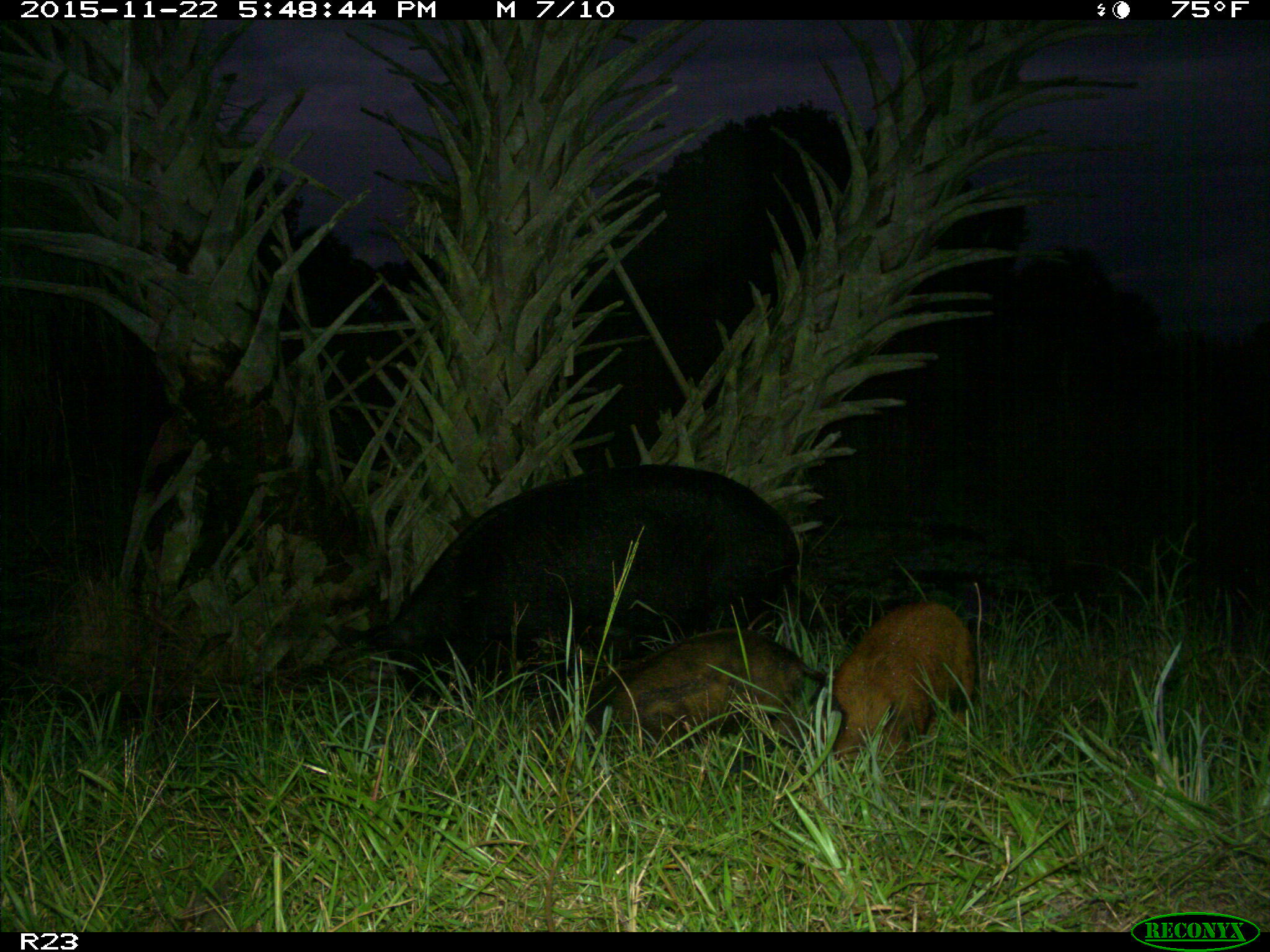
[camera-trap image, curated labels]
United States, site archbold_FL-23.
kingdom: Animalia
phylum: Chordata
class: Mammalia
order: Artiodactyla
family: Suidae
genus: Sus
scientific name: Sus scrofa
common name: wild boar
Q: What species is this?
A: Sus scrofa (wild boar).